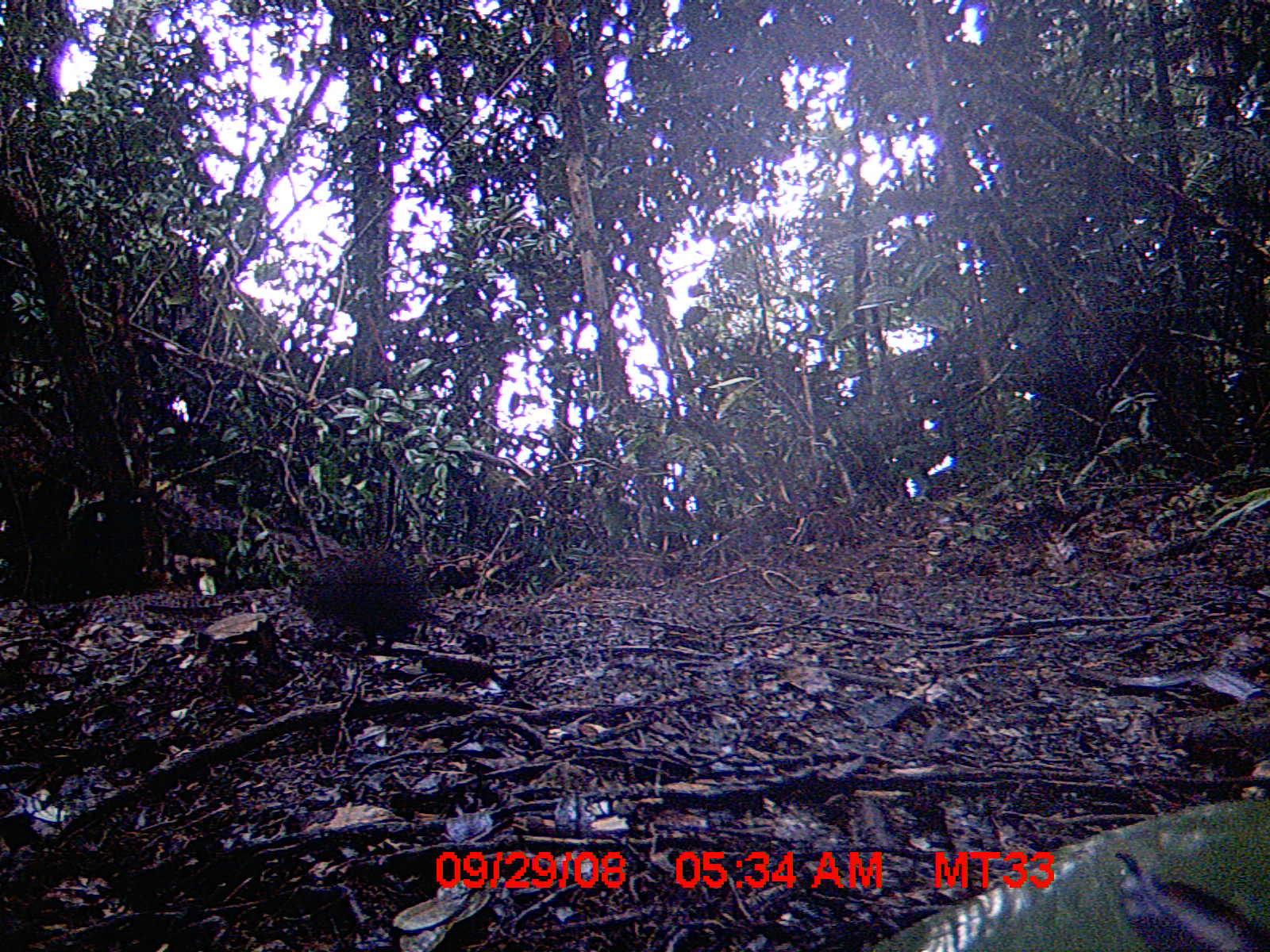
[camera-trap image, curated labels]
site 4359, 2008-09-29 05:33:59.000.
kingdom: Animalia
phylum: Chordata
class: Aves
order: Coraciiformes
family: Brachypteraciidae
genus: Brachypteracias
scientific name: Brachypteracias squamiger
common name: scaly ground-roller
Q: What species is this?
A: Brachypteracias squamiger (scaly ground-roller).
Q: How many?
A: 1.